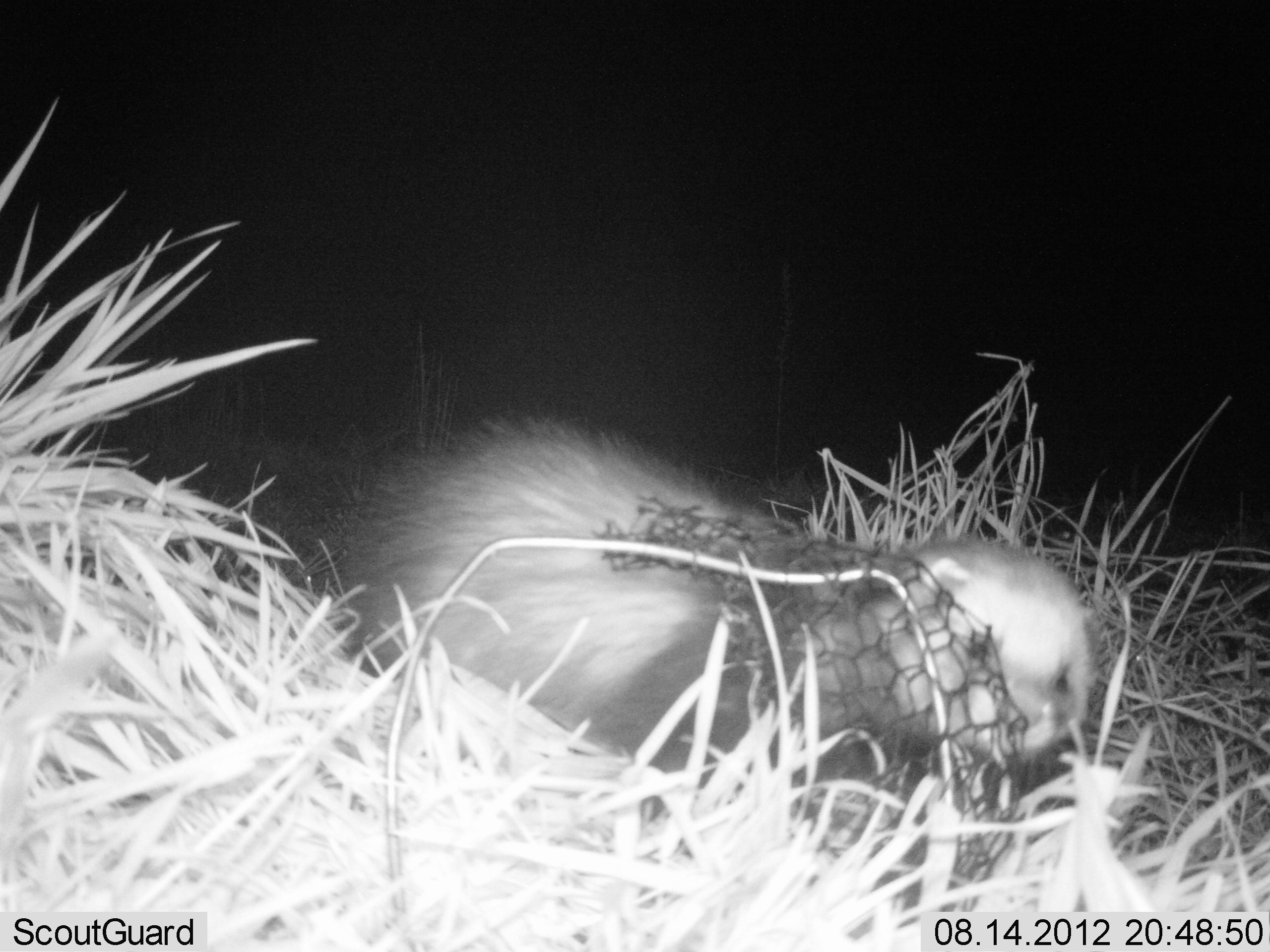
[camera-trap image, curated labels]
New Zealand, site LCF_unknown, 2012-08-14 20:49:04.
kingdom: Animalia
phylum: Chordata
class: Mammalia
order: Carnivora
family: Mustelidae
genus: Mustela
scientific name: Mustela furo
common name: ferret